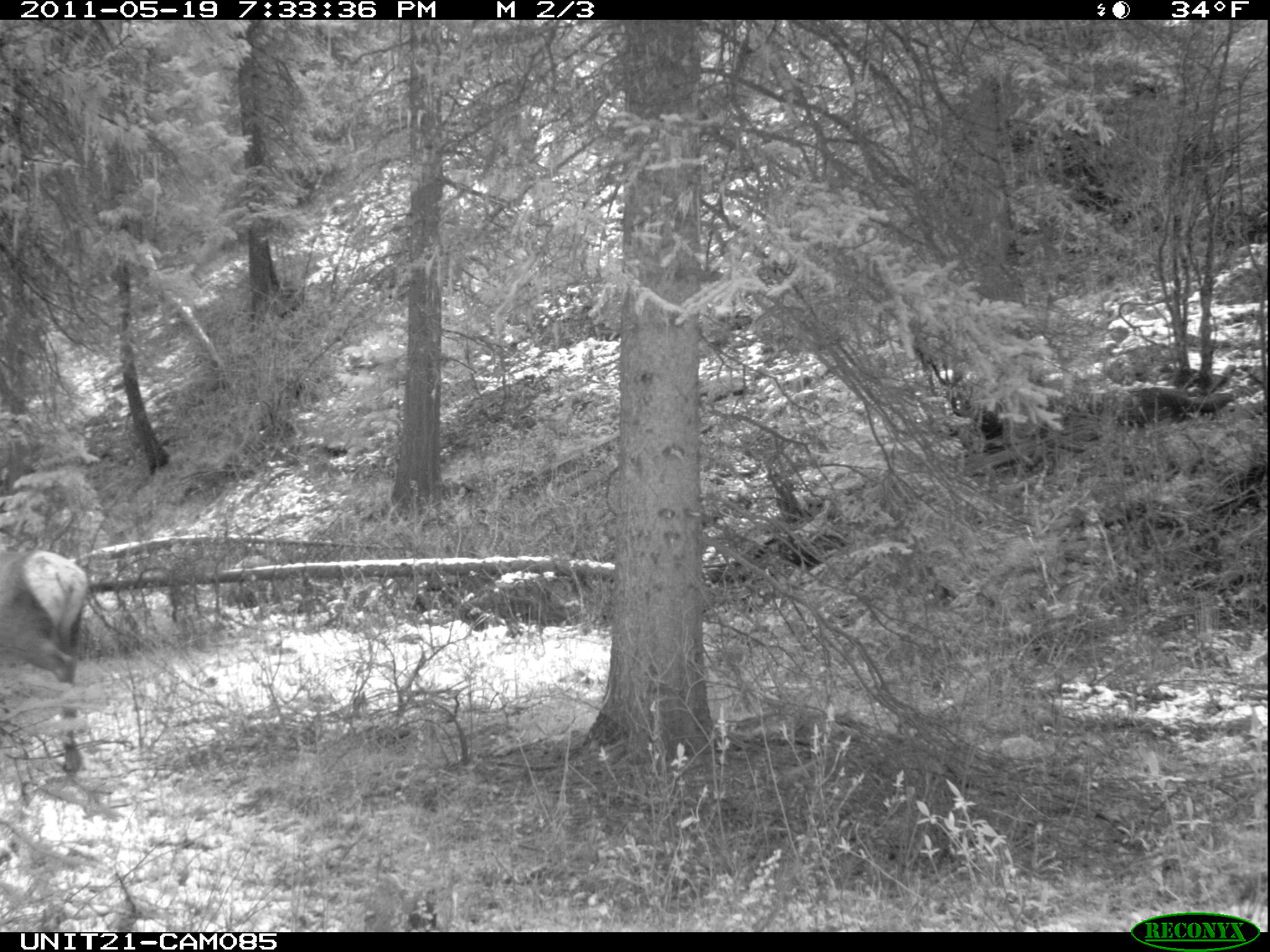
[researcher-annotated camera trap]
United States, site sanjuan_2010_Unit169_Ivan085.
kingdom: Animalia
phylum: Chordata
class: Mammalia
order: Artiodactyla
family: Cervidae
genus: Cervus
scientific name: Cervus elaphus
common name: red deer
Cervus elaphus (red deer).